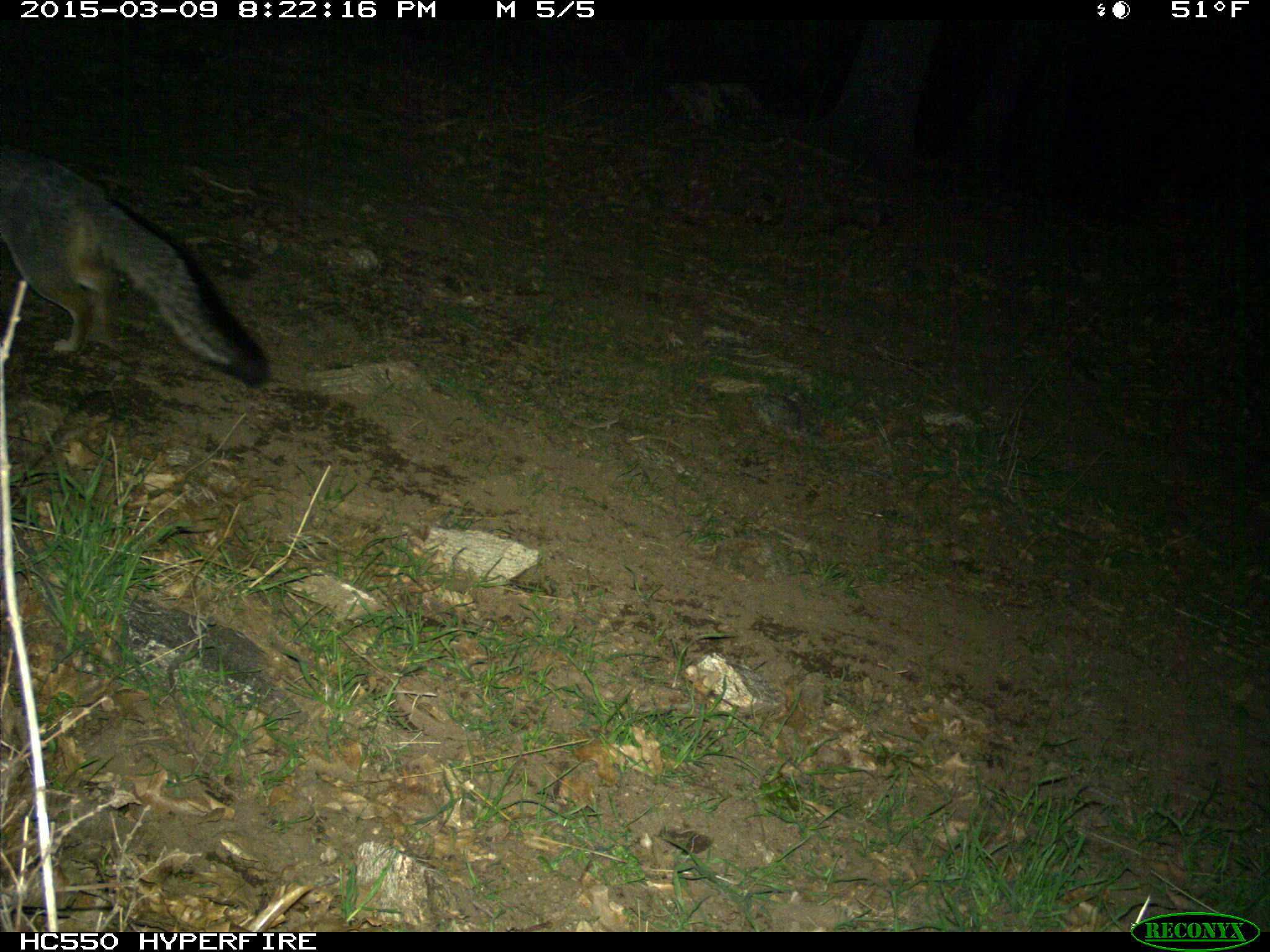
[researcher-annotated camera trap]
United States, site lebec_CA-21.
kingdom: Animalia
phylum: Chordata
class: Mammalia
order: Carnivora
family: Canidae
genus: Urocyon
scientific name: Urocyon cinereoargenteus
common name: gray fox